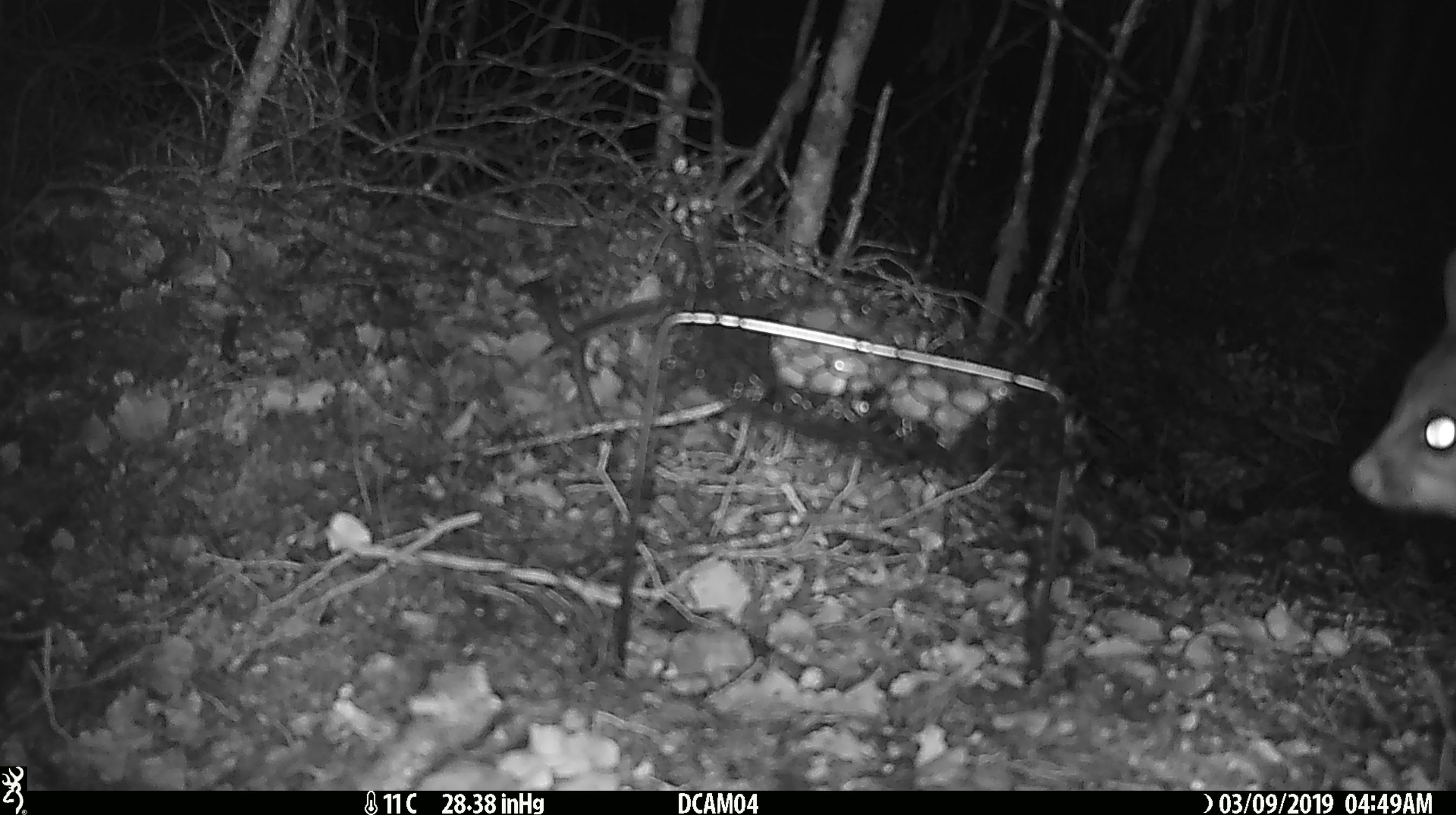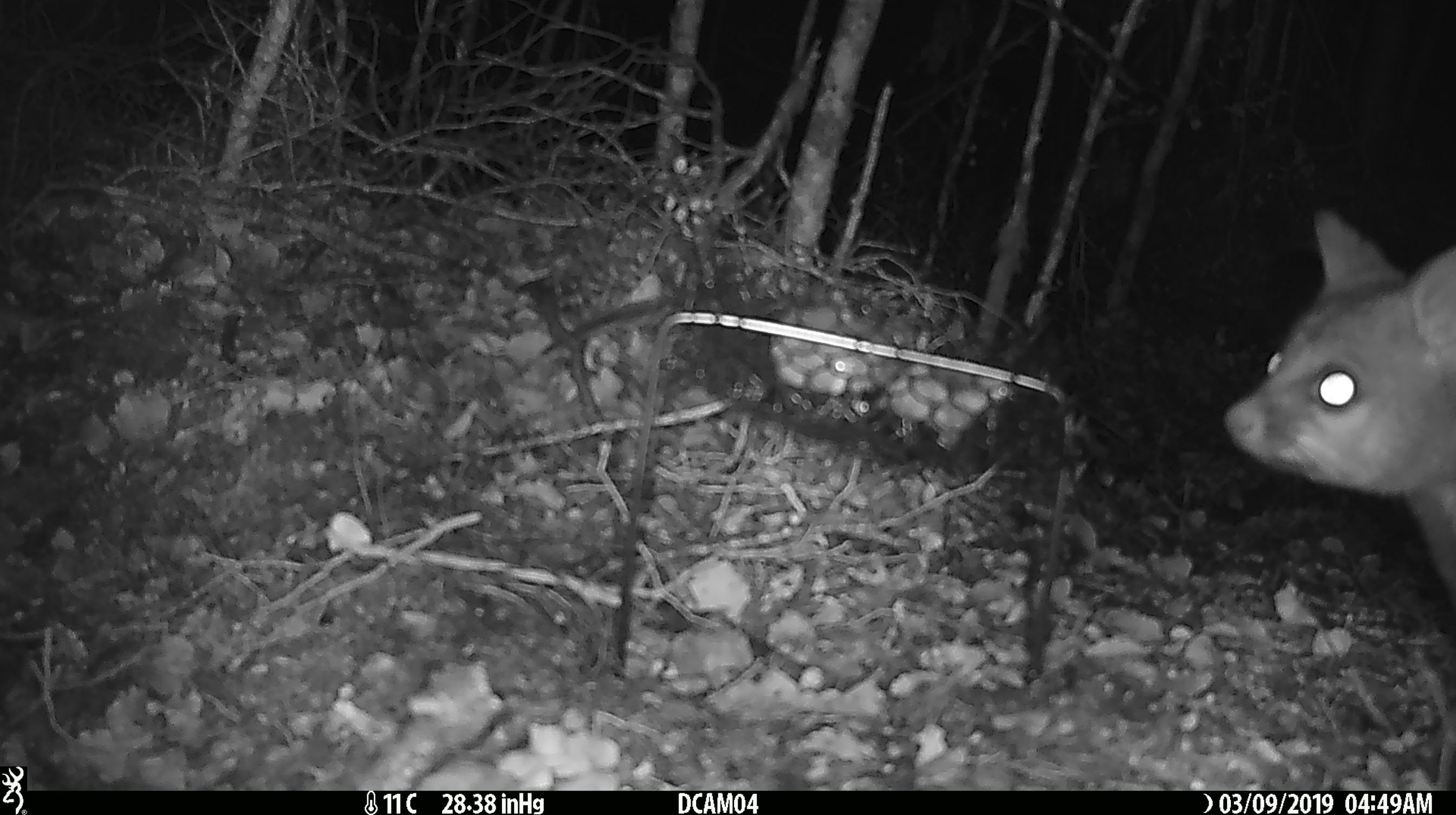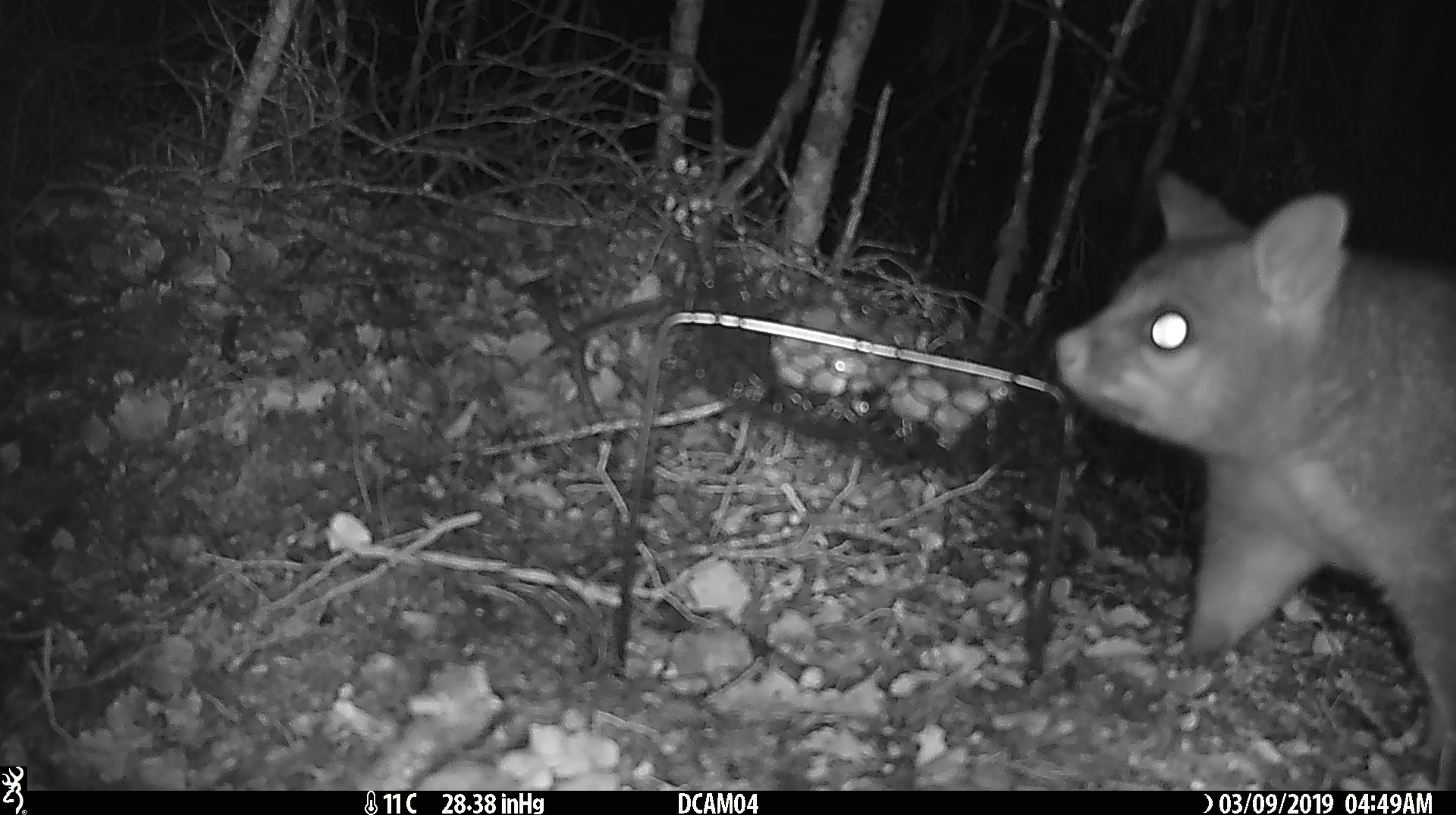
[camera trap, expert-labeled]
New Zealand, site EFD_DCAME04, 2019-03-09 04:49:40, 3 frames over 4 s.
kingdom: Animalia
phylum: Chordata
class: Mammalia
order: Diprotodontia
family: Phalangeridae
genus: Trichosurus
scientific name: Trichosurus vulpecula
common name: common brushtail possum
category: possum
Possum (common brushtail possum) (Trichosurus vulpecula).